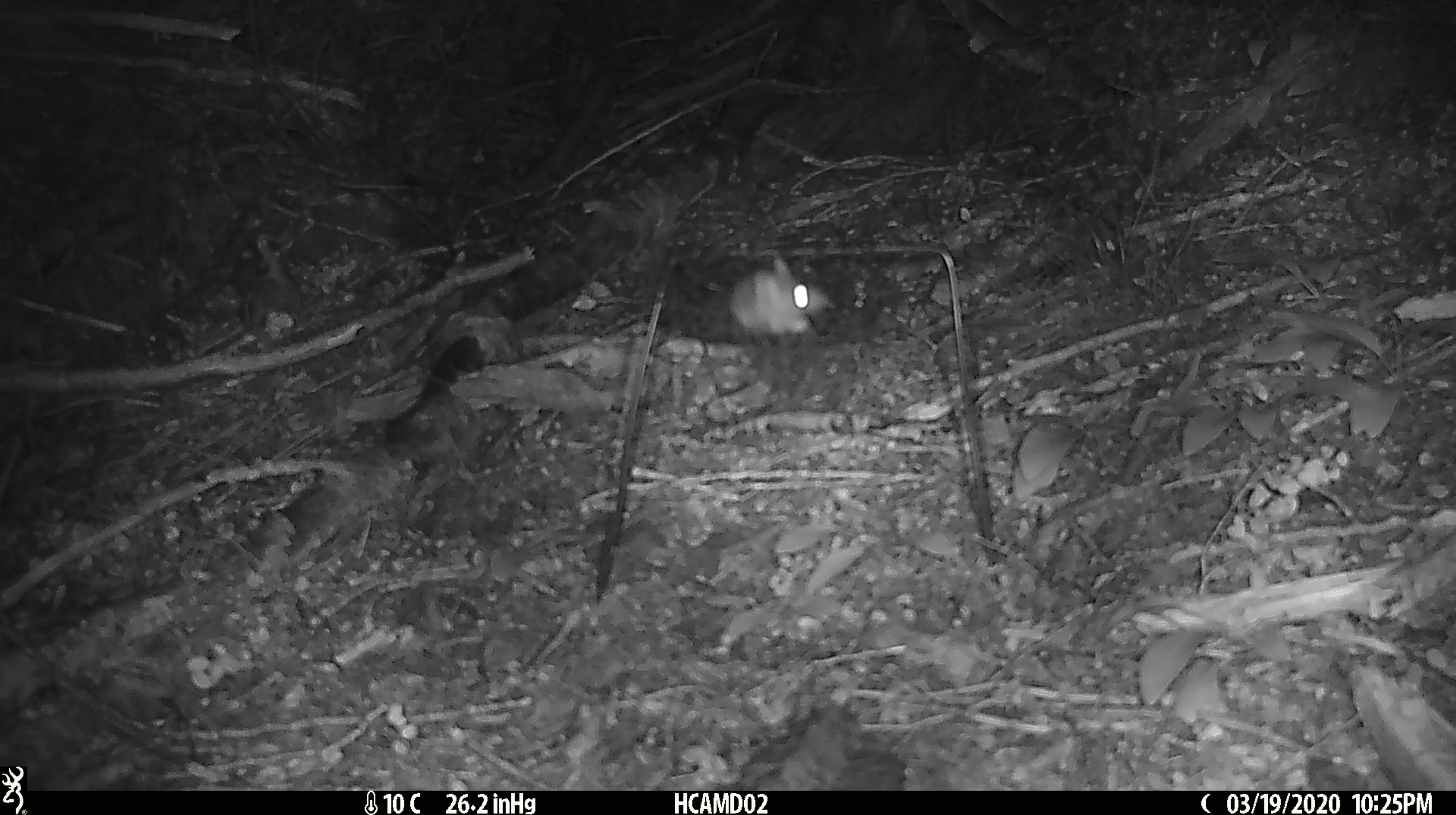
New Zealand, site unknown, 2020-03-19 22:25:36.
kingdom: Animalia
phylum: Chordata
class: Mammalia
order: Rodentia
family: Muridae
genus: Mus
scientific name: Mus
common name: mouse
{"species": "mouse (Mus)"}